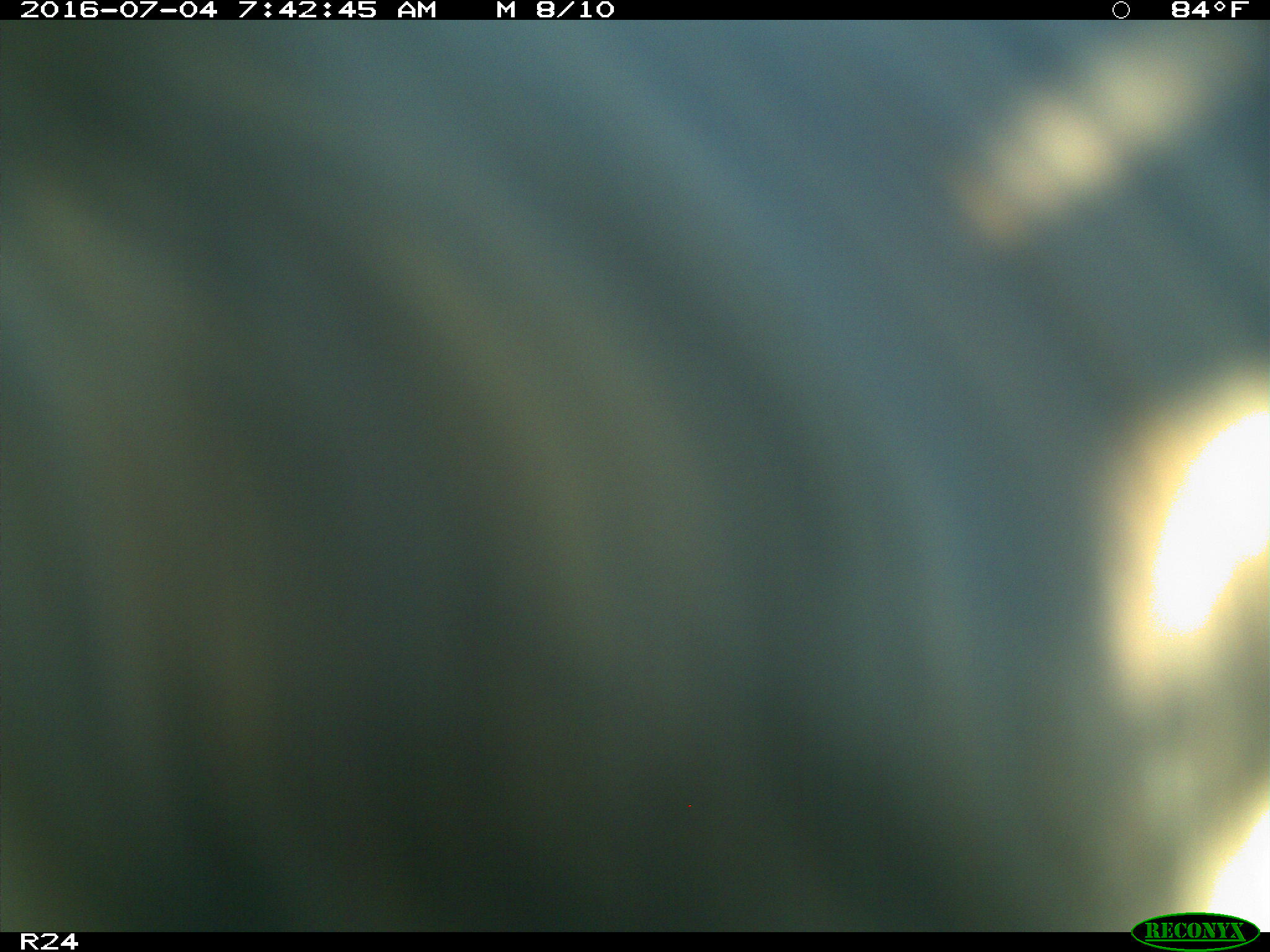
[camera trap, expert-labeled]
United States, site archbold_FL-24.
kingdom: Animalia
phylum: Chordata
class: Mammalia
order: Artiodactyla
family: Bovidae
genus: Bos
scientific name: Bos taurus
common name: domestic cow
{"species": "Bos taurus (domestic cow)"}